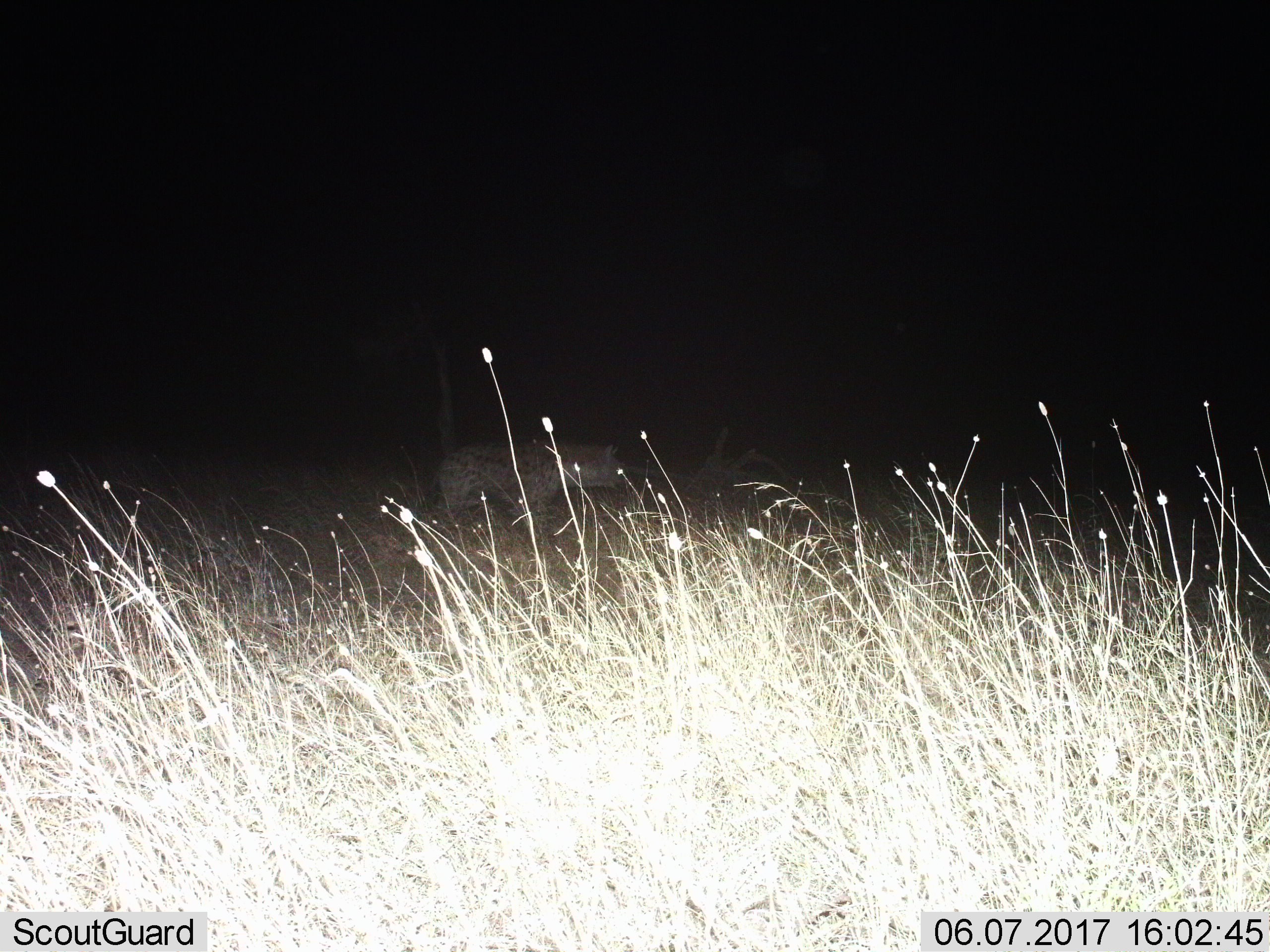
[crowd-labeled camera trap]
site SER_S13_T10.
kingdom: Animalia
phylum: Chordata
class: Mammalia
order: Carnivora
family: Hyaenidae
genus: Crocuta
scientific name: Crocuta crocuta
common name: spotted hyena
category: hyenaspotted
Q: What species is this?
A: Hyenaspotted (spotted hyena) (Crocuta crocuta).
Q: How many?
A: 1.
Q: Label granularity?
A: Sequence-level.